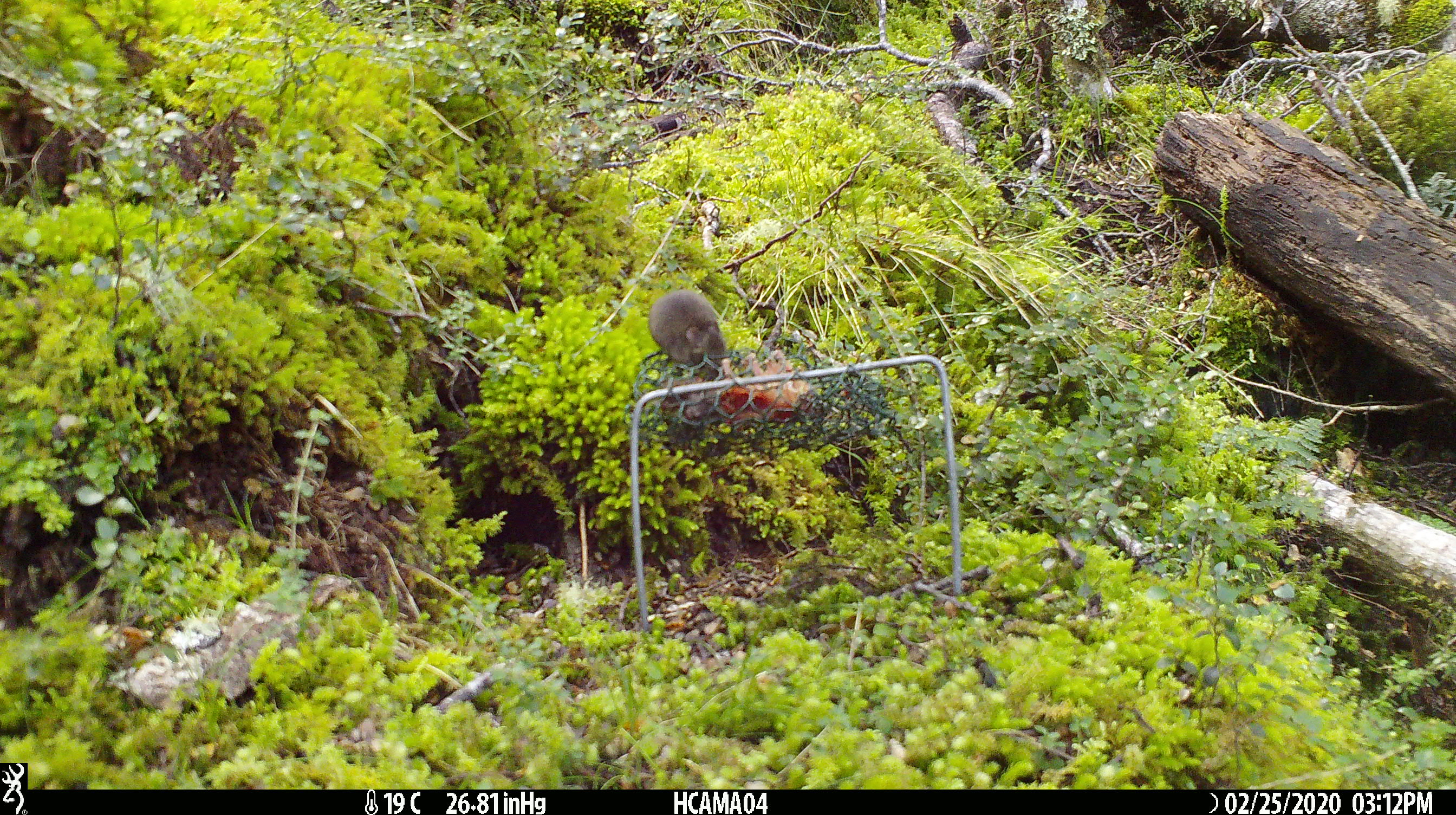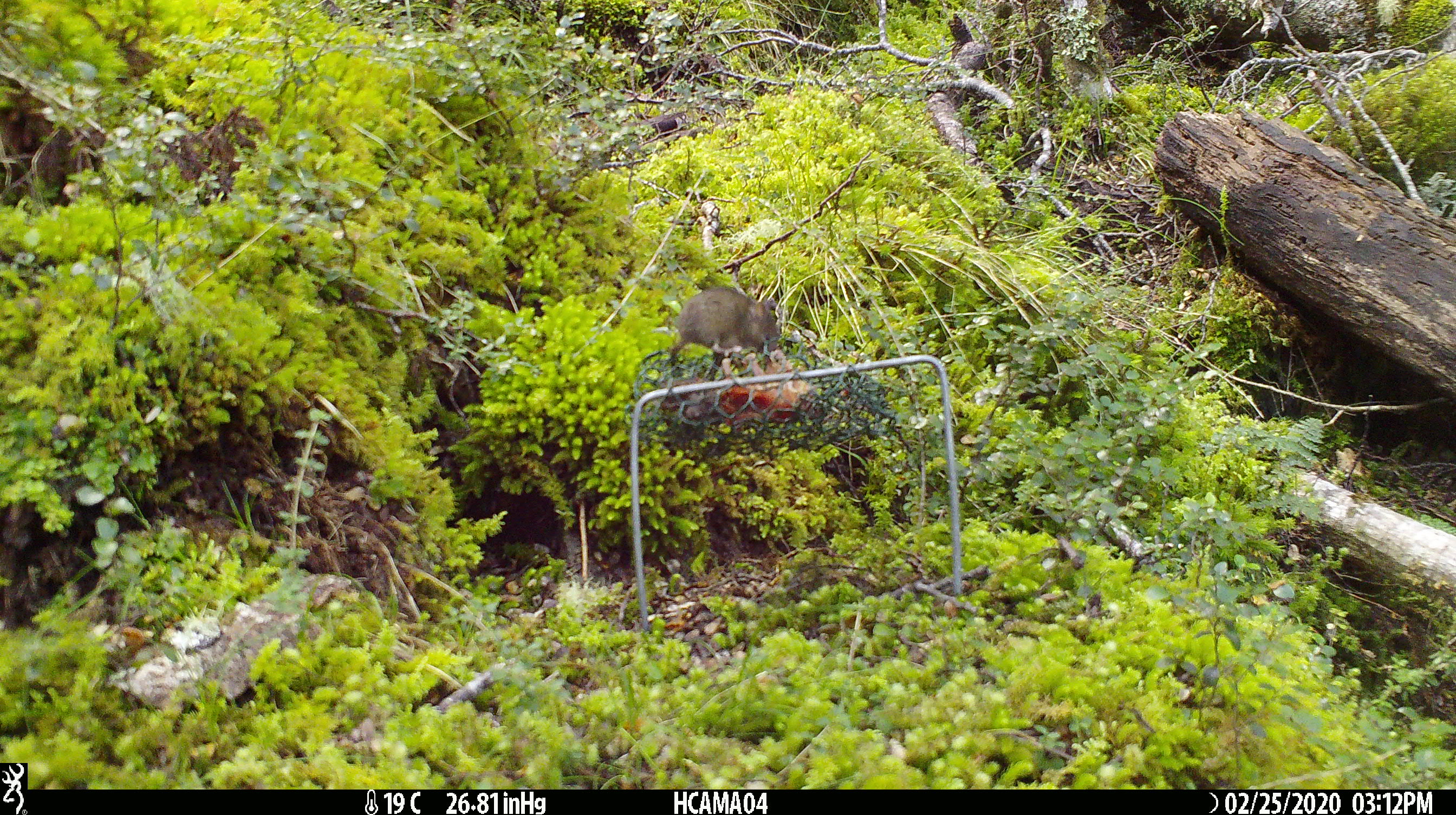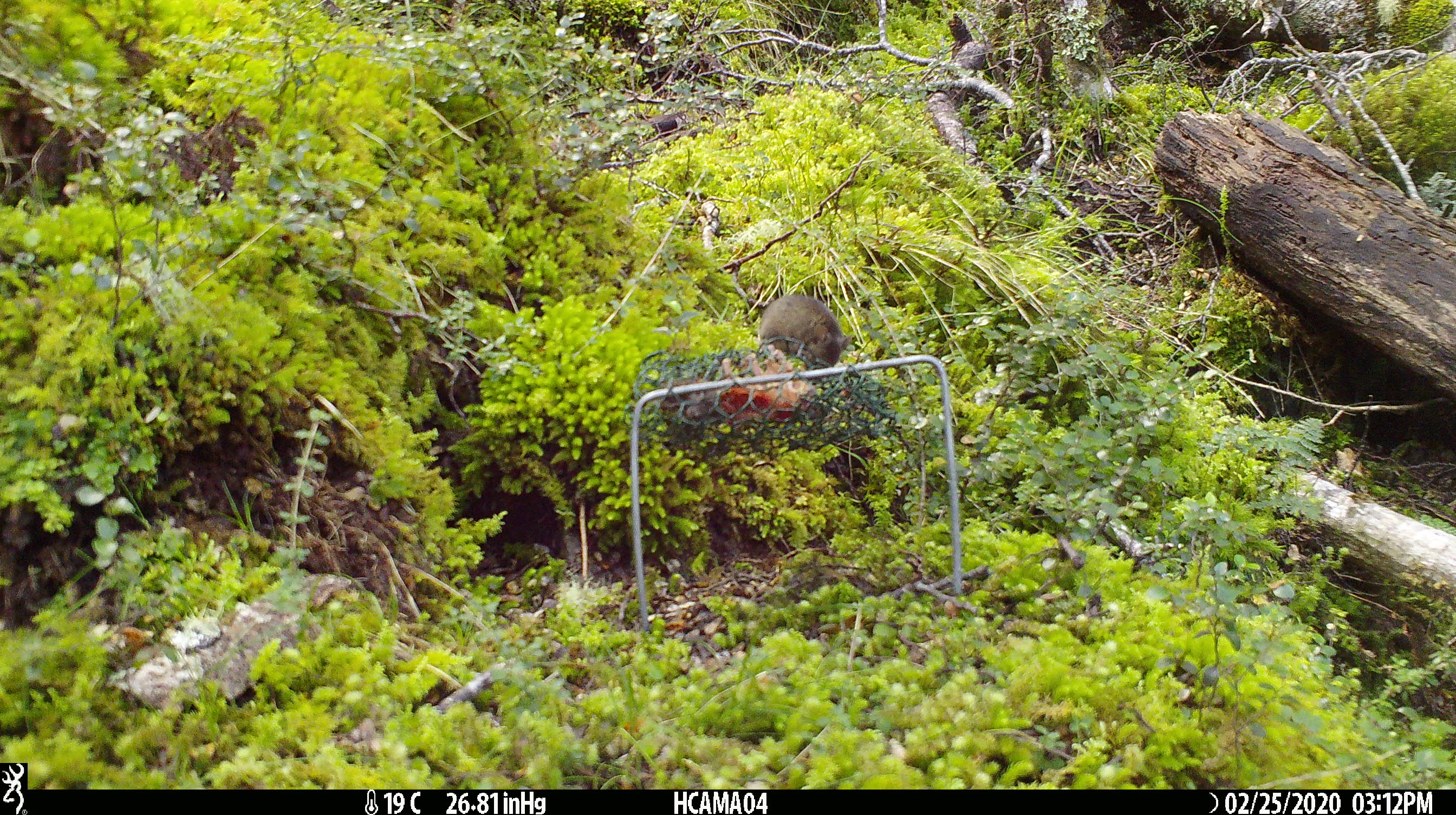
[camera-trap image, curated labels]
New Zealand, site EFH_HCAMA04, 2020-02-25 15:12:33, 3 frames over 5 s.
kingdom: Animalia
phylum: Chordata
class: Mammalia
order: Rodentia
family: Muridae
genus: Mus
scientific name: Mus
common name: mouse